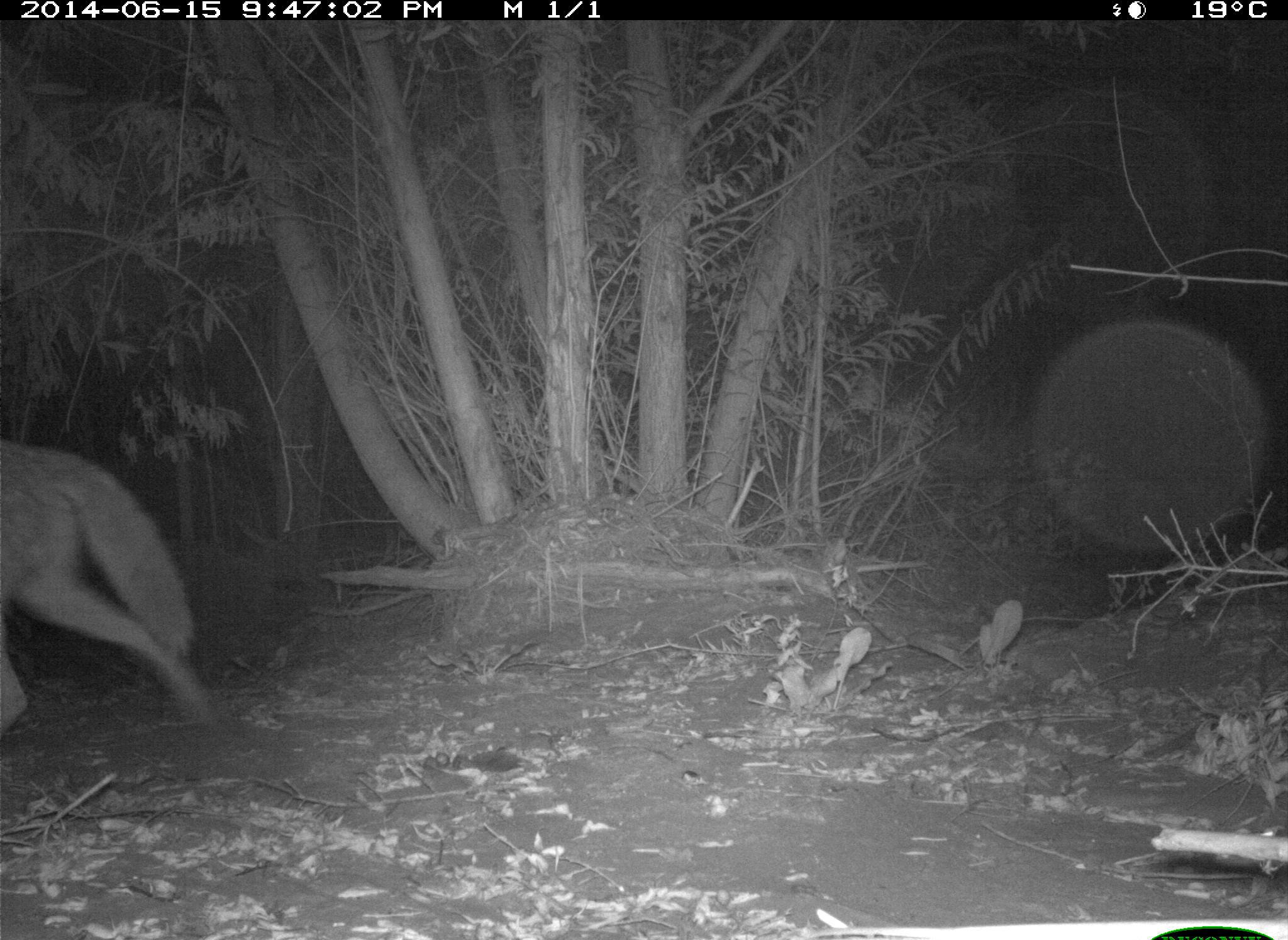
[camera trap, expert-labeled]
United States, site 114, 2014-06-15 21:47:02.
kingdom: Animalia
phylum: Chordata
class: Mammalia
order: Carnivora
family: Canidae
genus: Canis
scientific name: Canis latrans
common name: coyote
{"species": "coyote (Canis latrans)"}